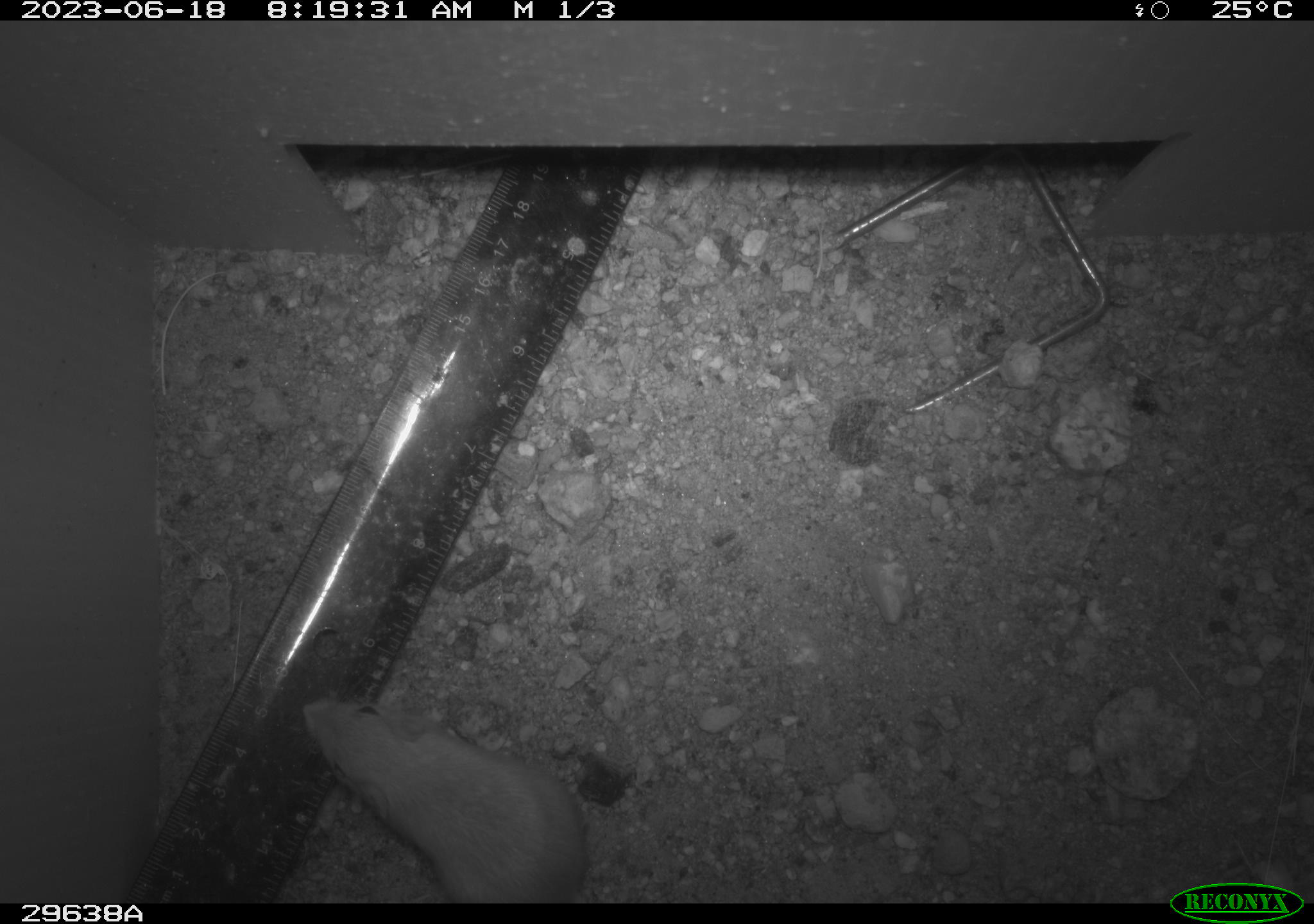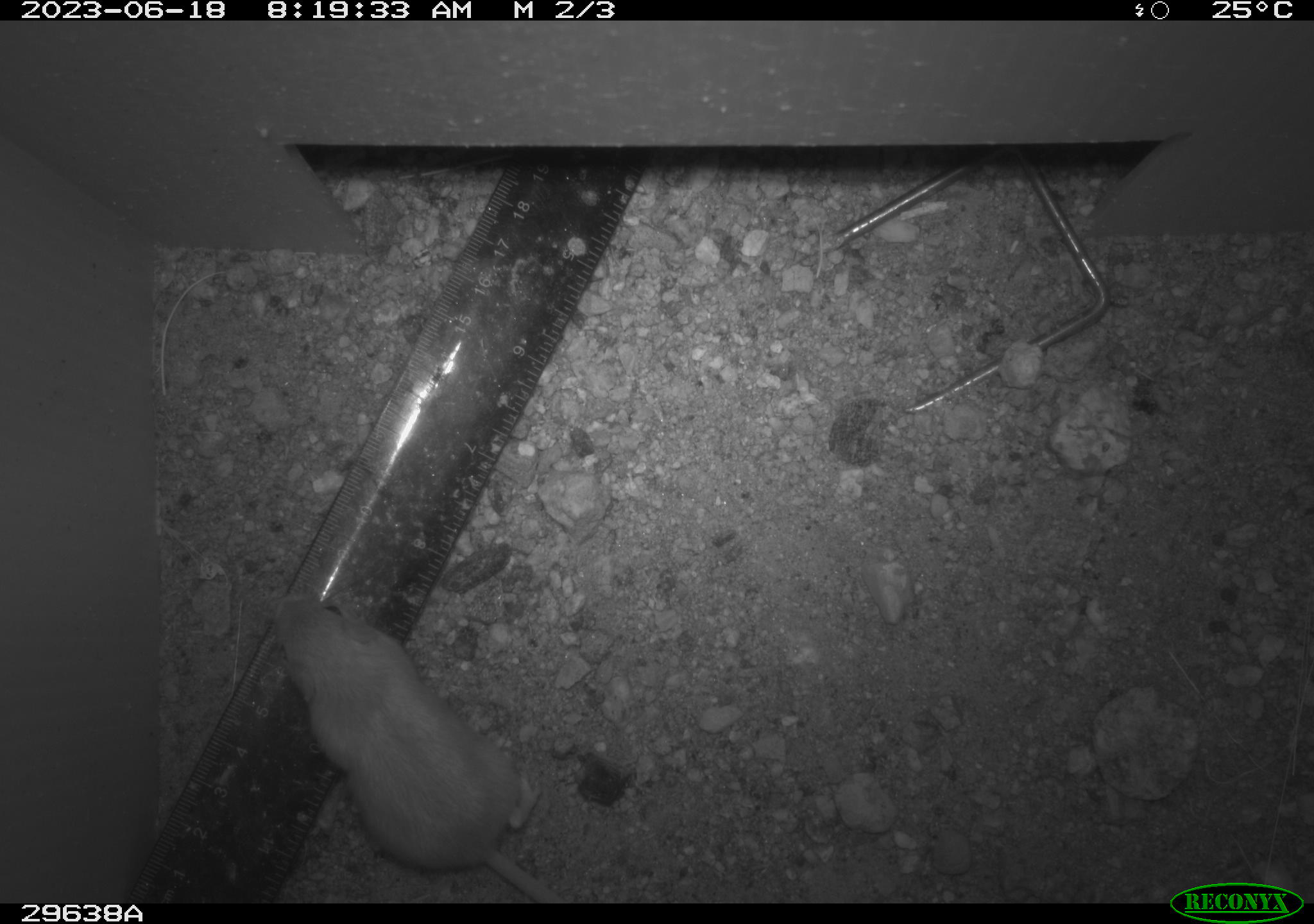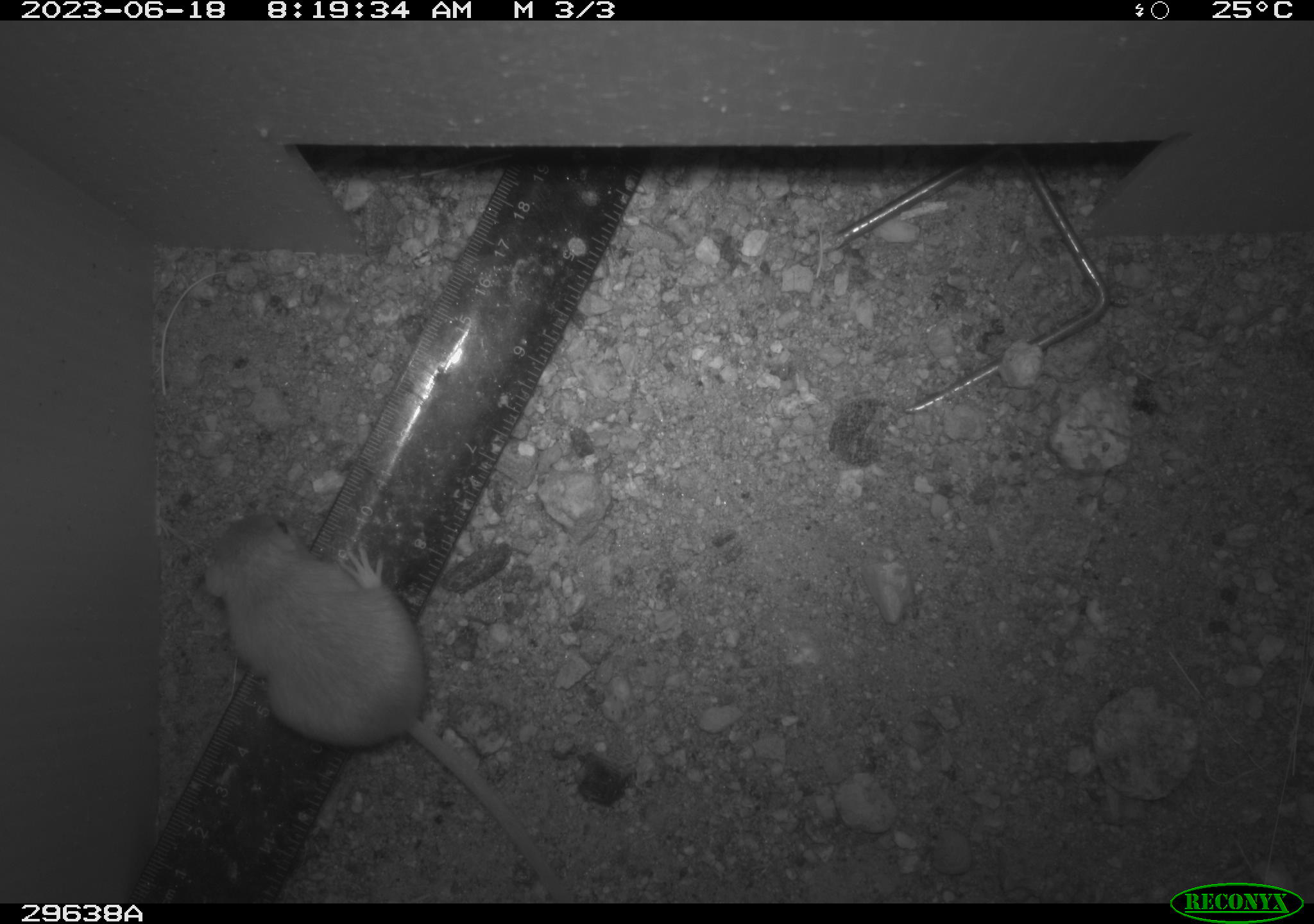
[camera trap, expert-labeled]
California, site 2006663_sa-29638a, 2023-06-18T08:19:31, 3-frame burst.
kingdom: Animalia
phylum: Chordata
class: Mammalia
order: Rodentia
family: Heteromyidae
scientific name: Heteromyidae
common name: kangaroo rats and pocket mice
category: heteromyidae family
Heteromyidae family (kangaroo rats and pocket mice) (Heteromyidae).